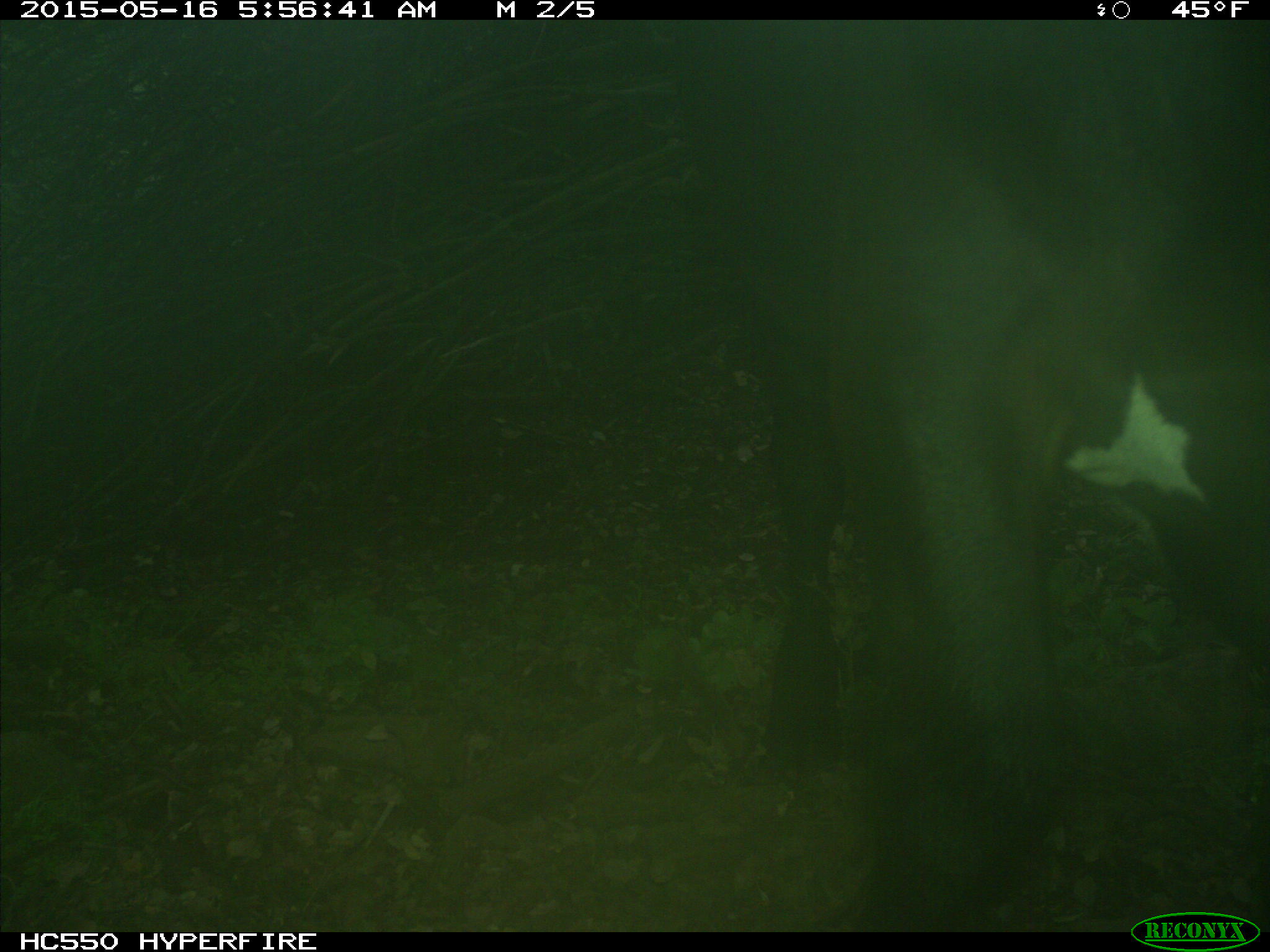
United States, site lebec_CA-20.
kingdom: Animalia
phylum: Chordata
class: Mammalia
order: Artiodactyla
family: Bovidae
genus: Bos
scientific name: Bos taurus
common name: domestic cow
Bos taurus (domestic cow).